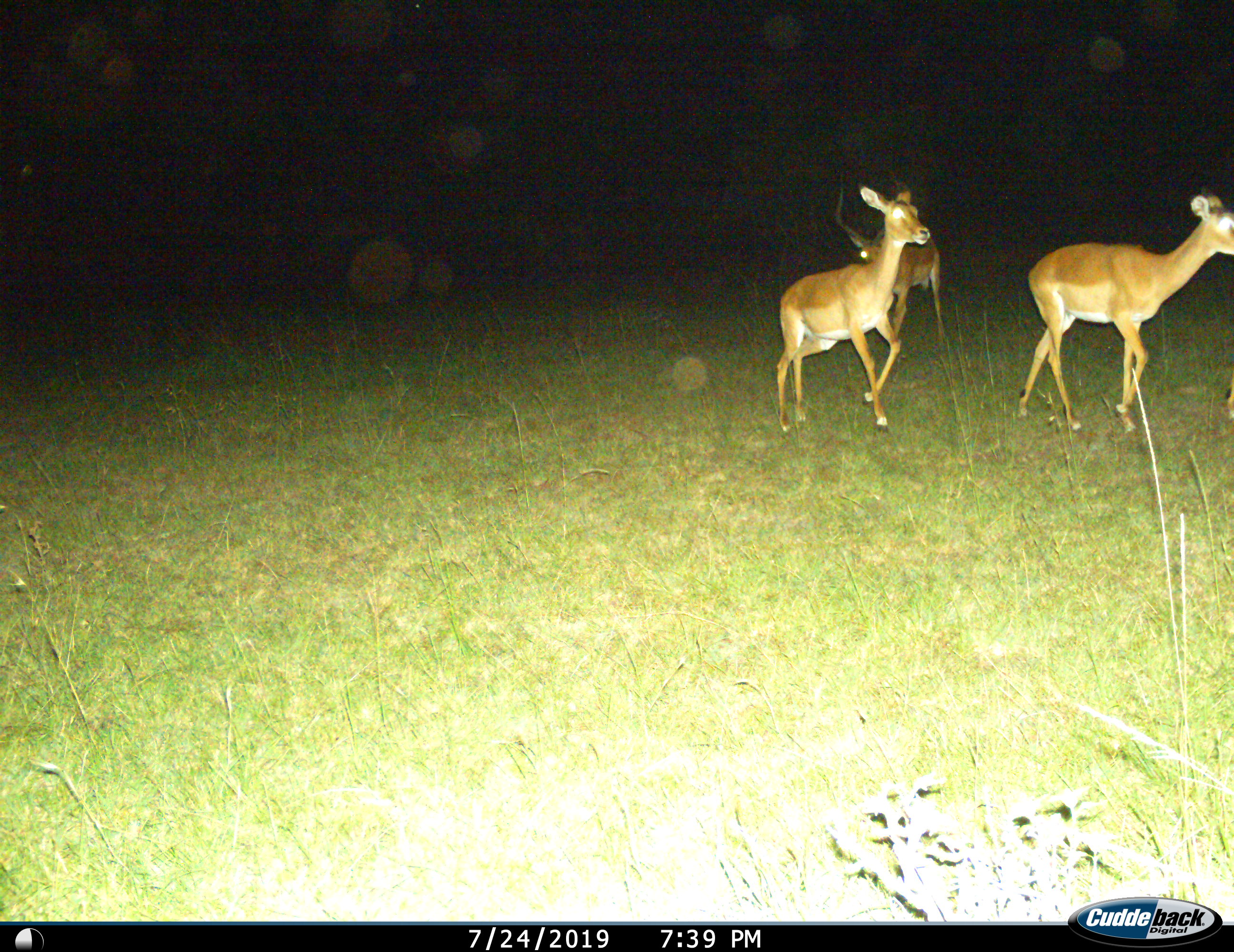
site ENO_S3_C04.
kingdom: Animalia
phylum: Chordata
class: Mammalia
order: Artiodactyla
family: Bovidae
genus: Aepyceros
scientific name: Aepyceros melampus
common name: impala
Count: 3.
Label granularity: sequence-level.